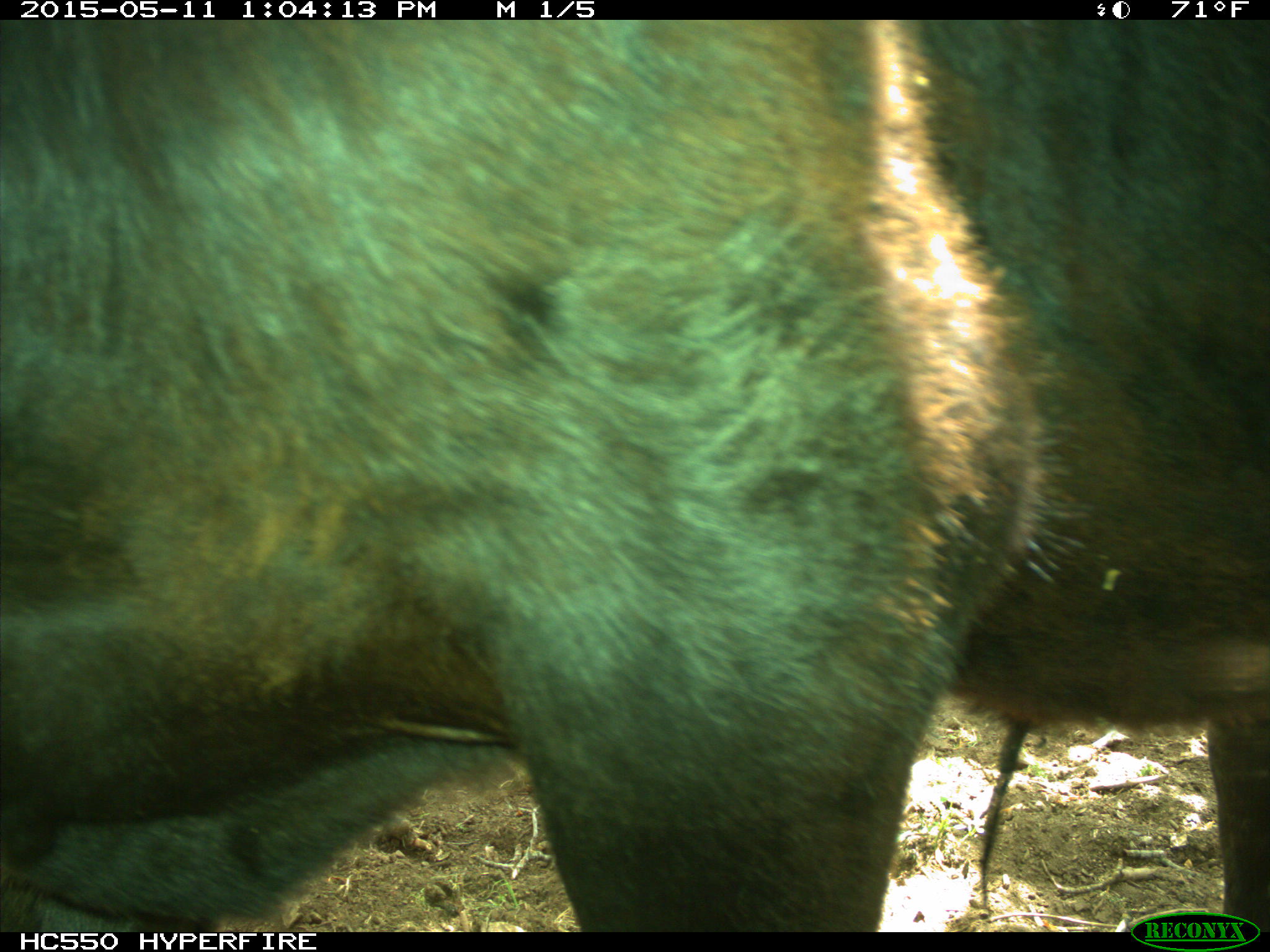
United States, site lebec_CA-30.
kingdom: Animalia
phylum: Chordata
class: Mammalia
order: Artiodactyla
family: Bovidae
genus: Bos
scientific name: Bos taurus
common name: domestic cow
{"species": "Bos taurus (domestic cow)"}